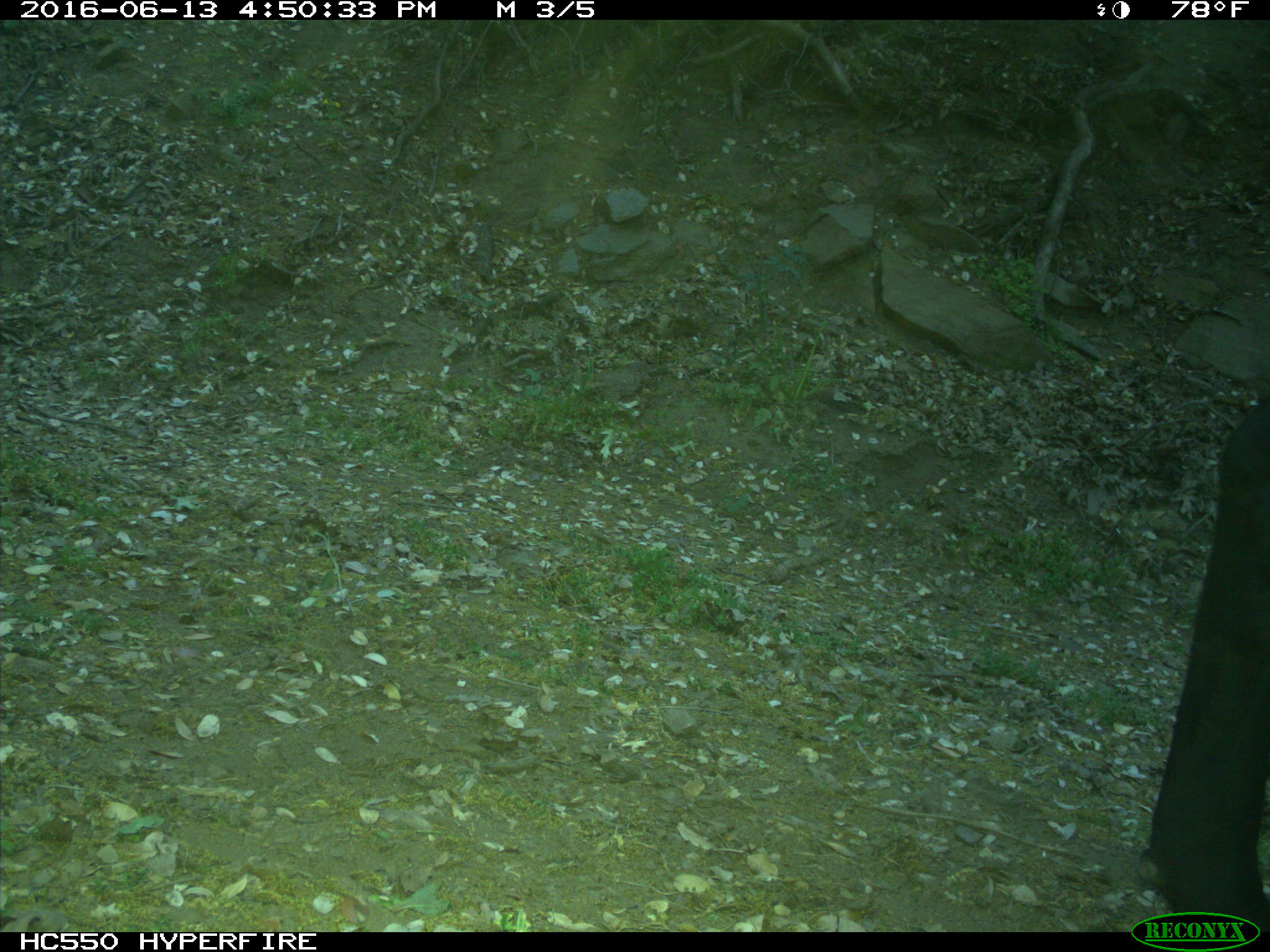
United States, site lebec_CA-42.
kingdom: Animalia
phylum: Chordata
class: Mammalia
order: Artiodactyla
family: Bovidae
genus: Bos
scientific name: Bos taurus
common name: domestic cow